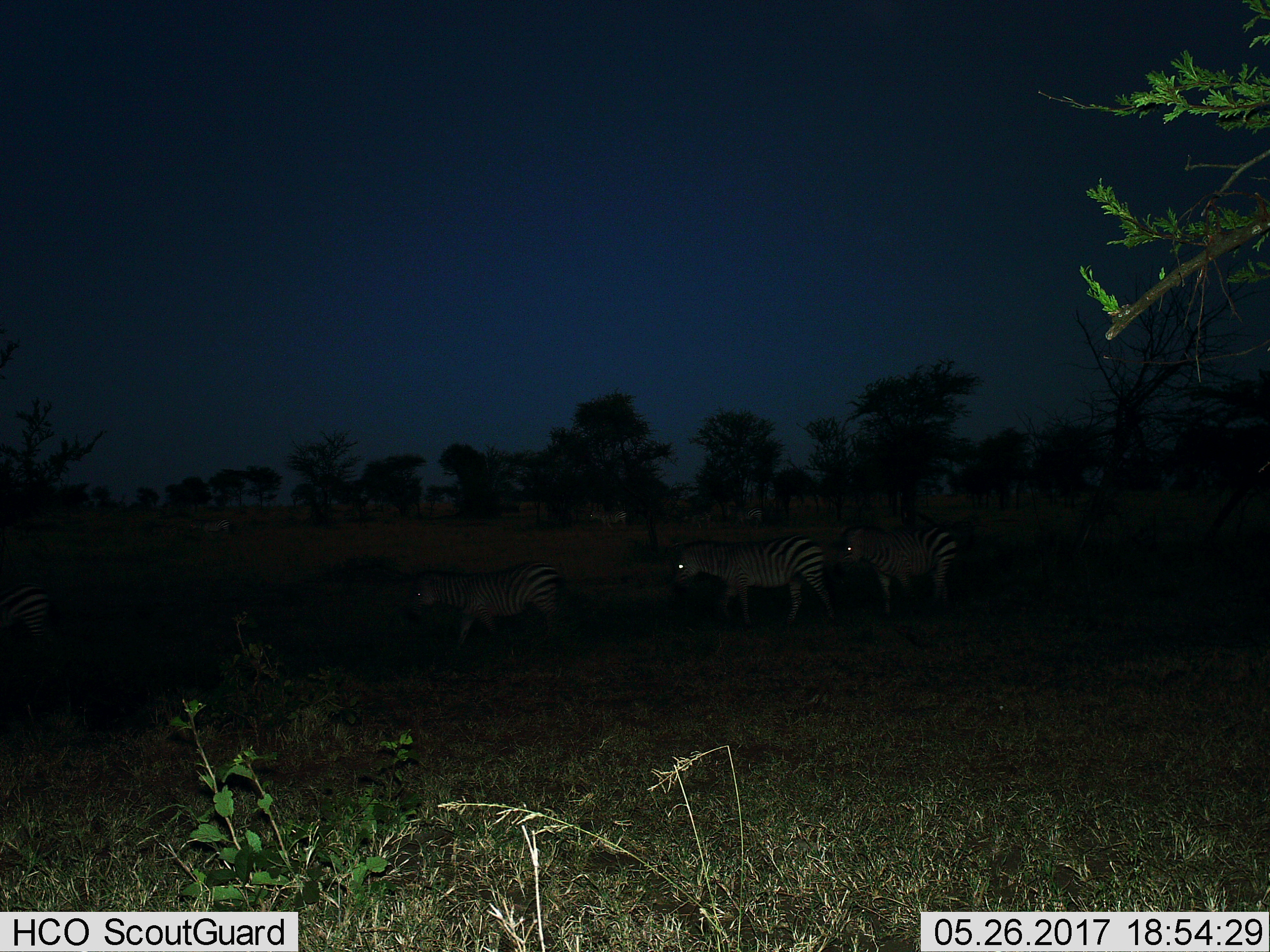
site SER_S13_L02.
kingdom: Animalia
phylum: Chordata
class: Mammalia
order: Perissodactyla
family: Equidae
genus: Equus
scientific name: Equus quagga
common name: plains zebra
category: zebraplains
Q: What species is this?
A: Zebraplains (plains zebra) (Equus quagga).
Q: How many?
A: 4.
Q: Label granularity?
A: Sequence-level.